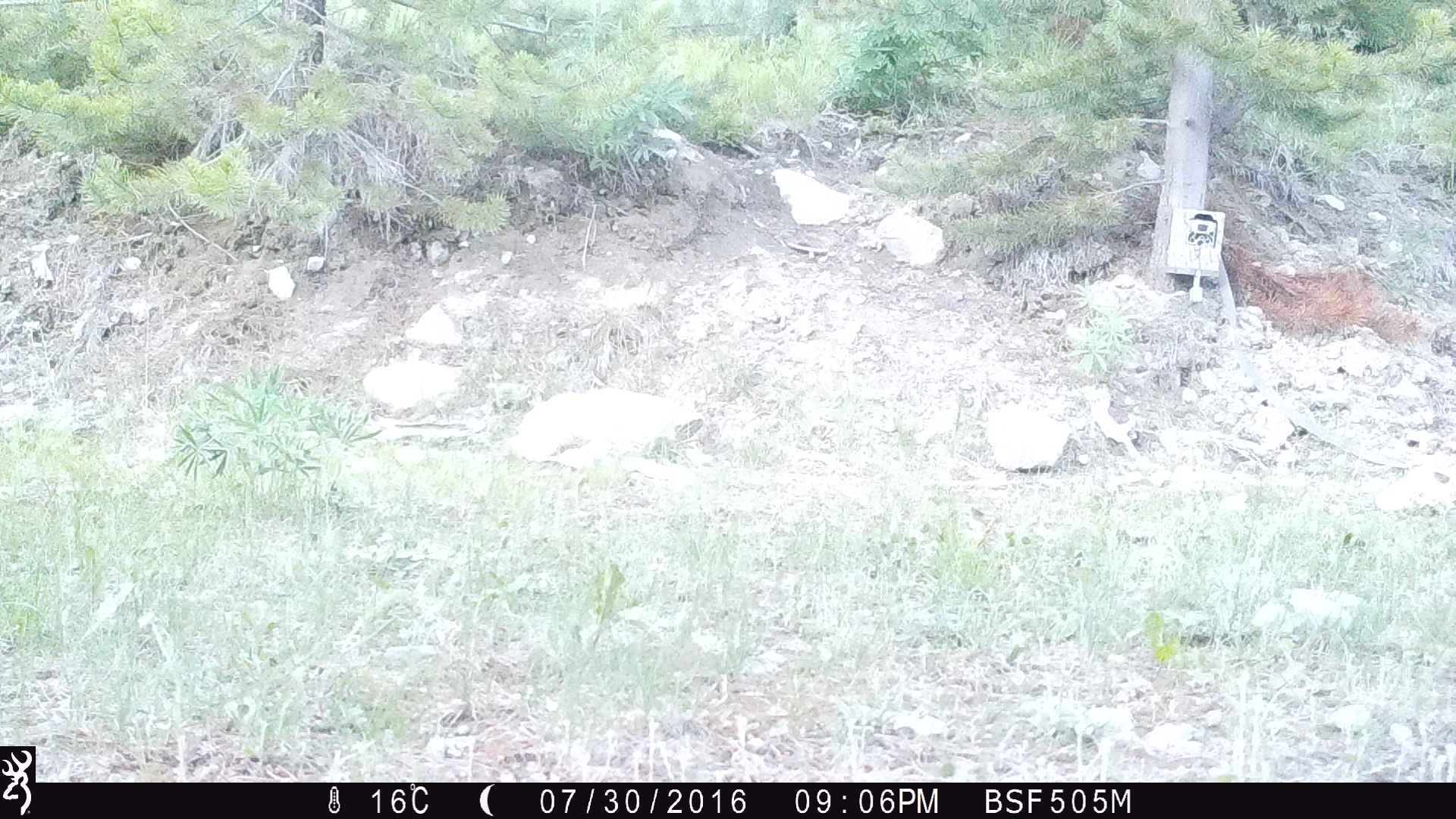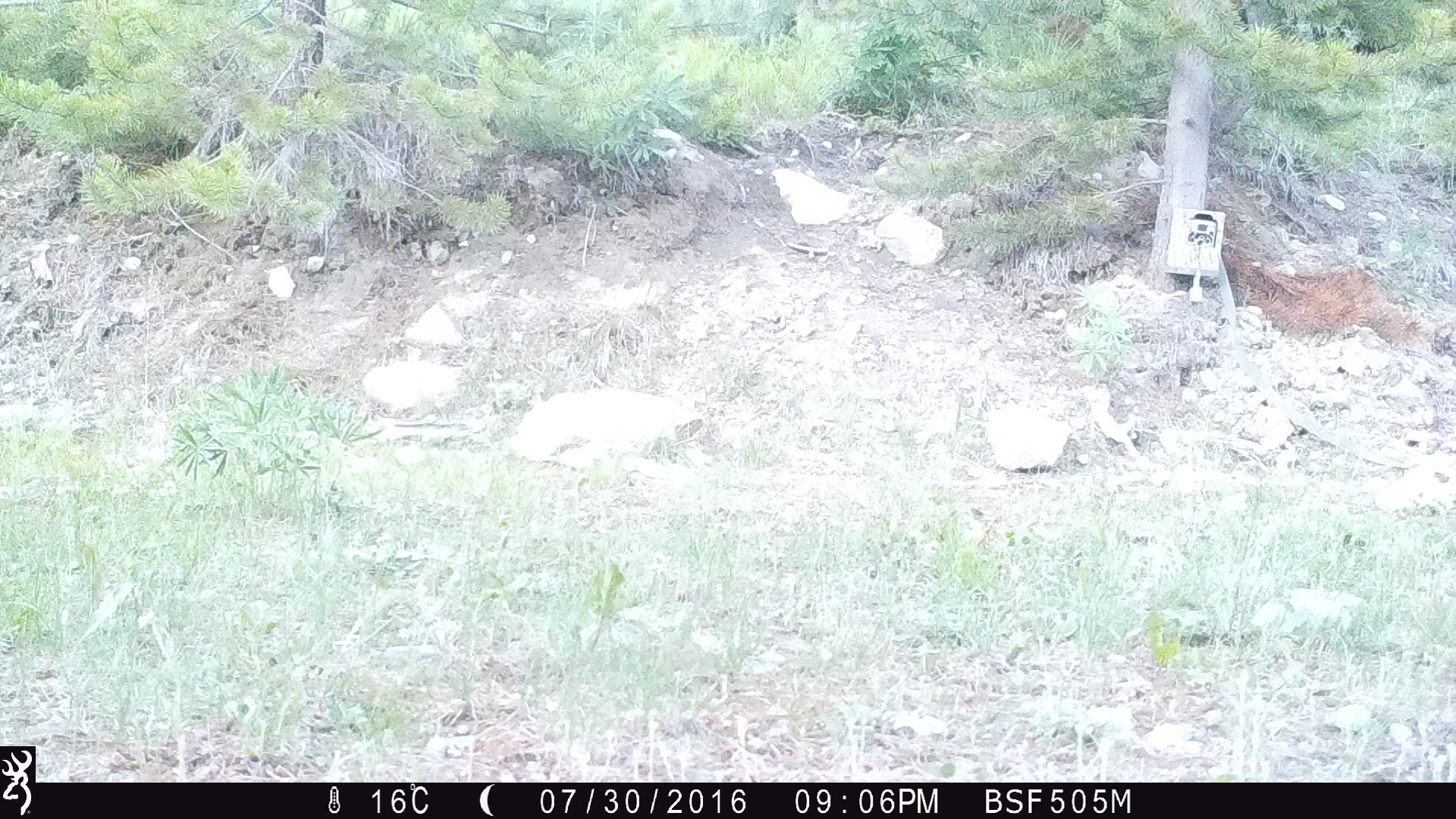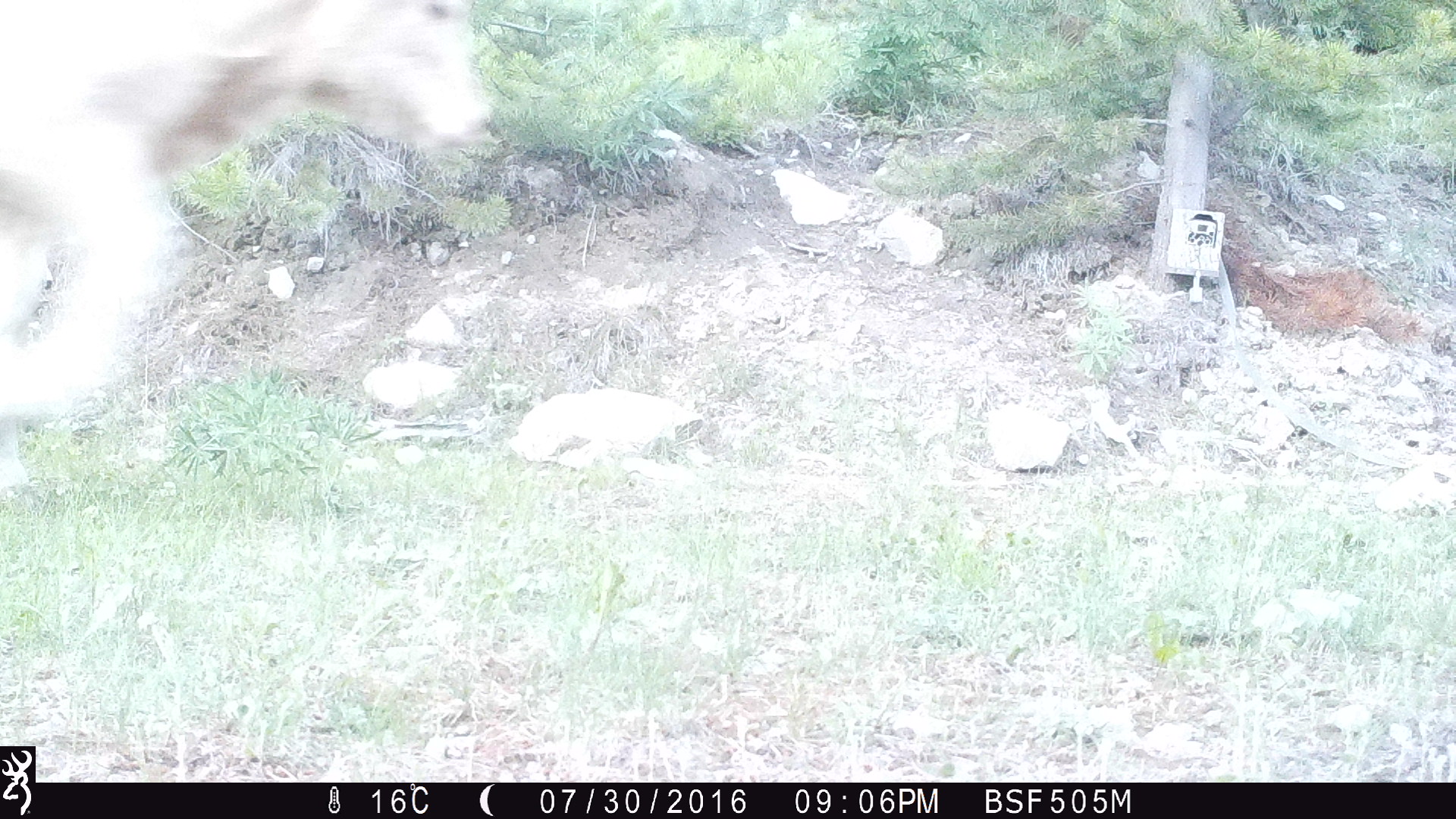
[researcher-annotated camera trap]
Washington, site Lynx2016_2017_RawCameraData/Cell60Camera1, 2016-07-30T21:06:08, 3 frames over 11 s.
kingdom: Animalia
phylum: Chordata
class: Mammalia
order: Artiodactyla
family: Bovidae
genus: Bos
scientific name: Bos taurus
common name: domestic cattle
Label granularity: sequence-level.